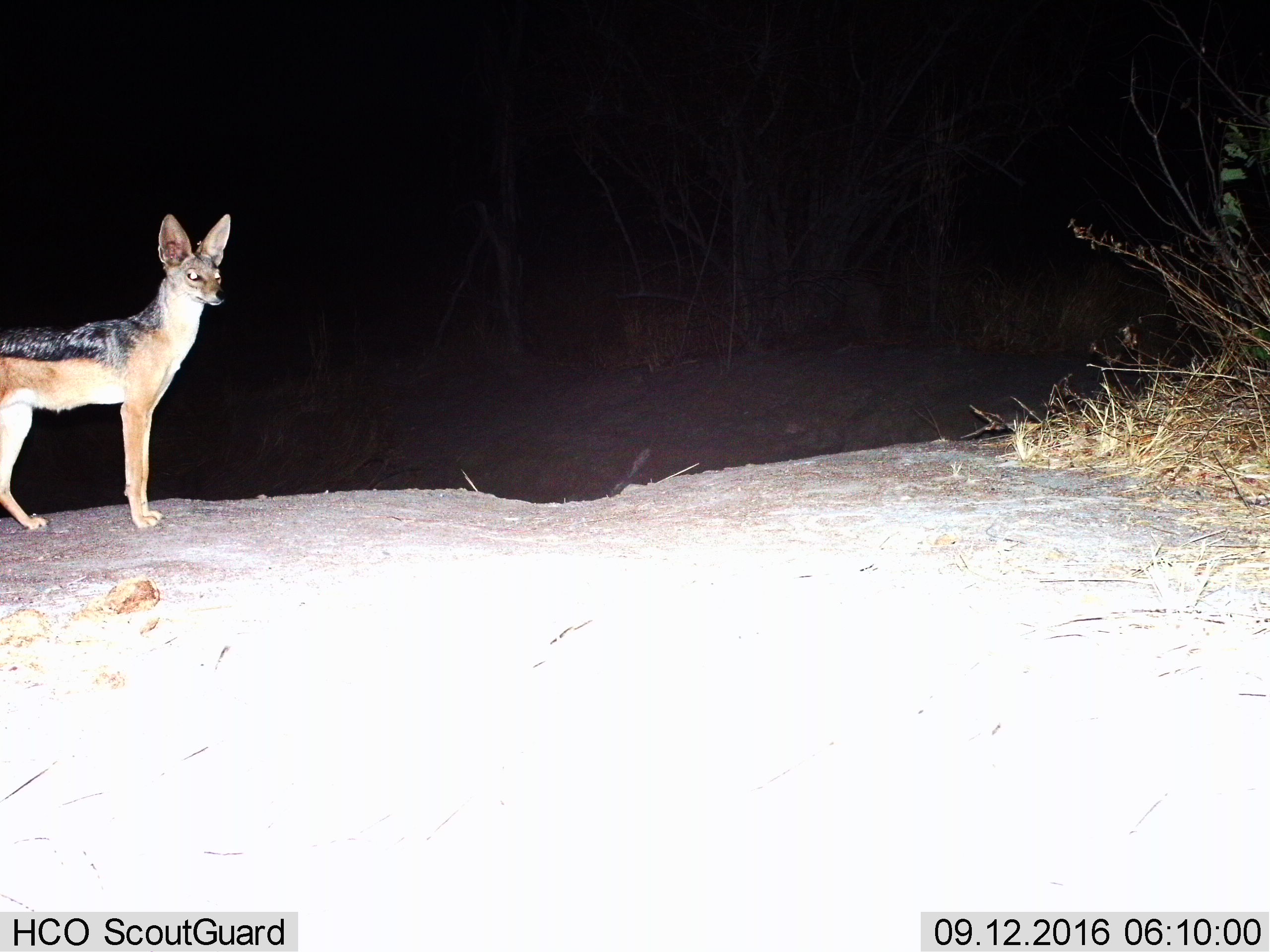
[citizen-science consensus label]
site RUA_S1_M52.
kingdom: Animalia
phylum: Chordata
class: Mammalia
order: Carnivora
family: Canidae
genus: Lupulella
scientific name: Lupulella mesomelas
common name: black-backed jackal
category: jackalblackbacked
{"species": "jackalblackbacked (black-backed jackal) (Lupulella mesomelas)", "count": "1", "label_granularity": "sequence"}